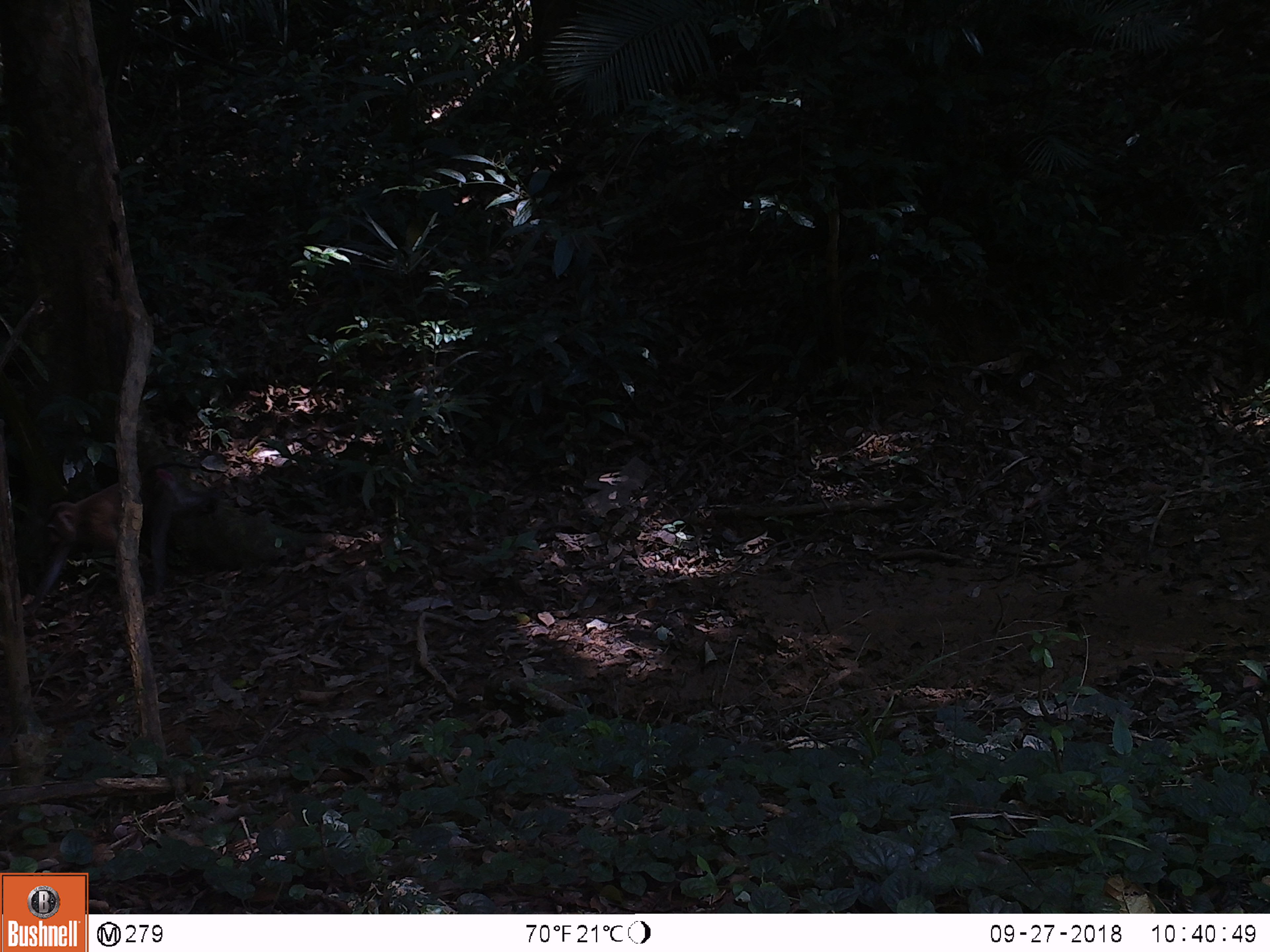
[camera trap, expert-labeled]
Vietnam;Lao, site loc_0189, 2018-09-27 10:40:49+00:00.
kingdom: Animalia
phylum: Chordata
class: Mammalia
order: Primates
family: Cercopithecidae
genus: Macaca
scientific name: Macaca nemestrina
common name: pig-tailed macaque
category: pig tailed macaque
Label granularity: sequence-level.